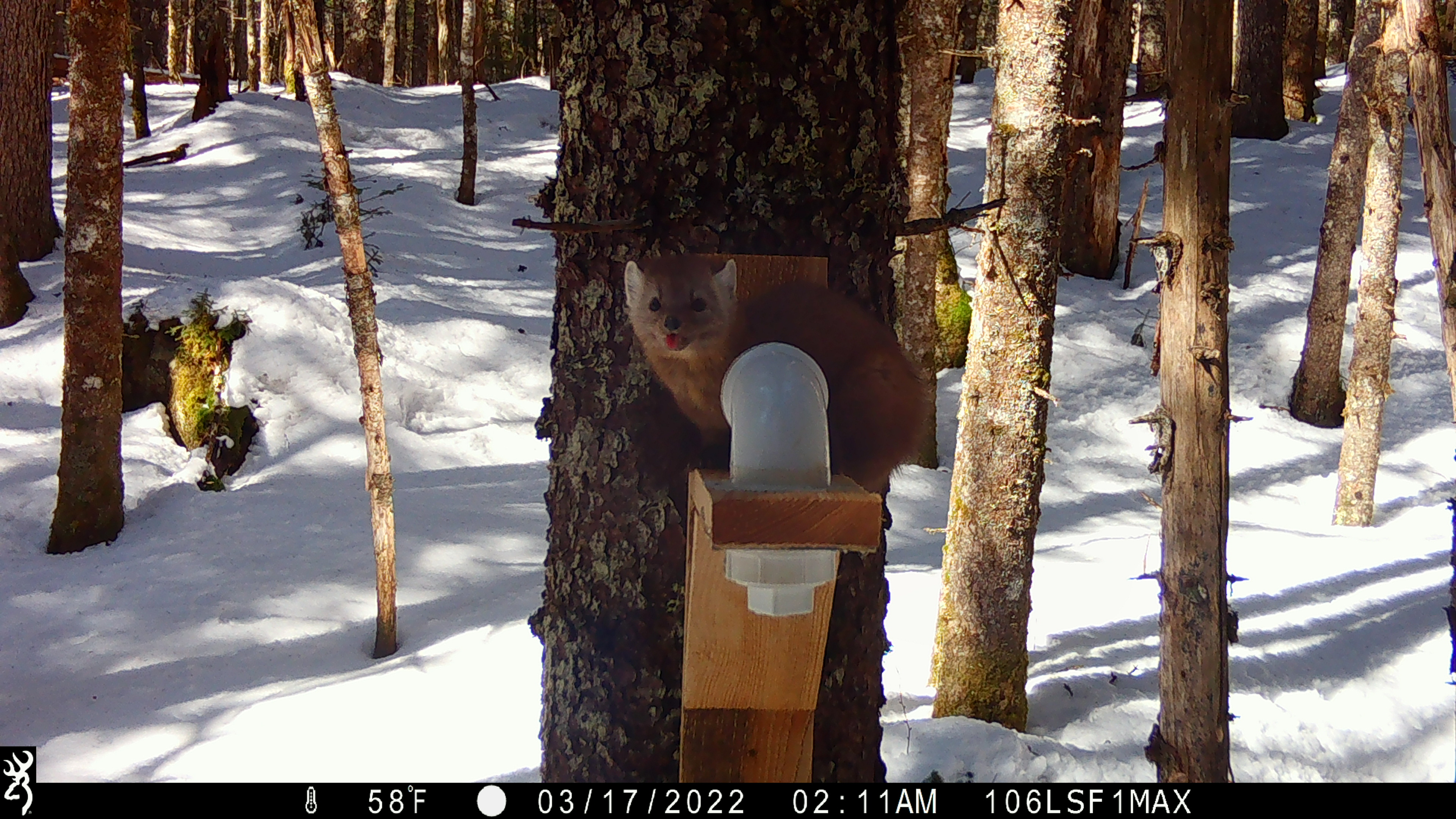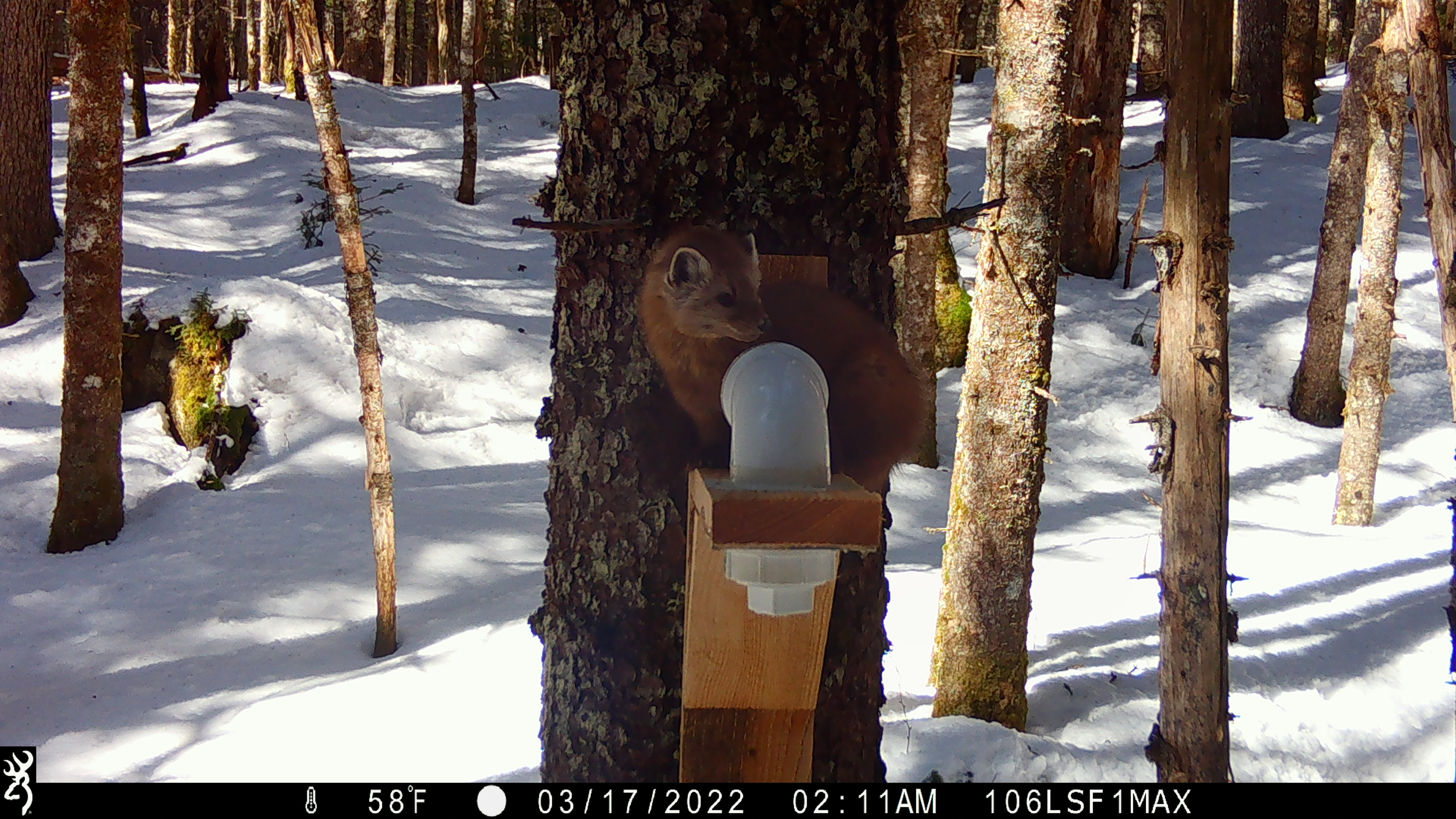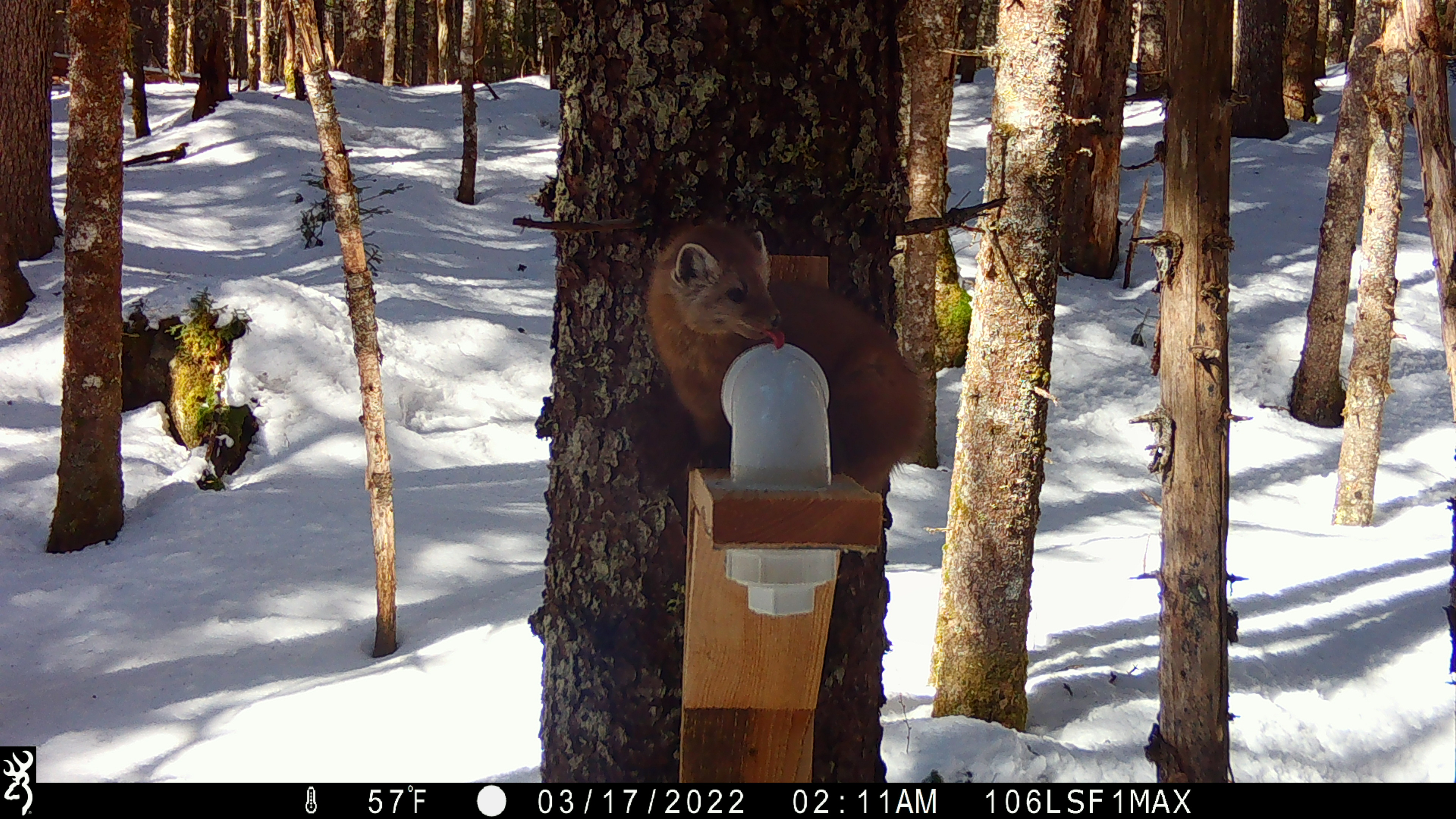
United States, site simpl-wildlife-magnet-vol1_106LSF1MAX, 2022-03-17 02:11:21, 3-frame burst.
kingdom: Animalia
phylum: Chordata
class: Mammalia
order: Carnivora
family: Mustelidae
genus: Martes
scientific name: Martes americana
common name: american marten